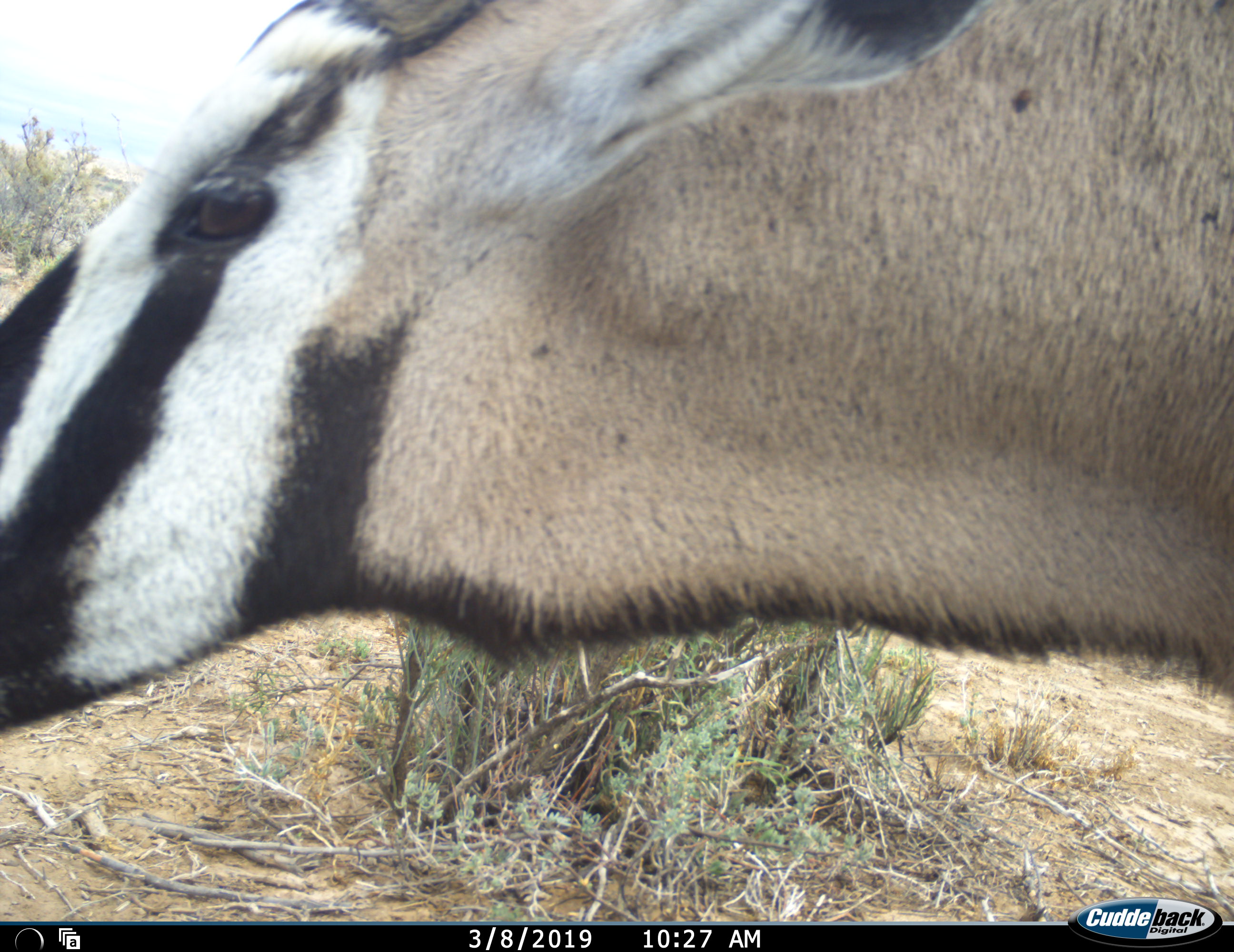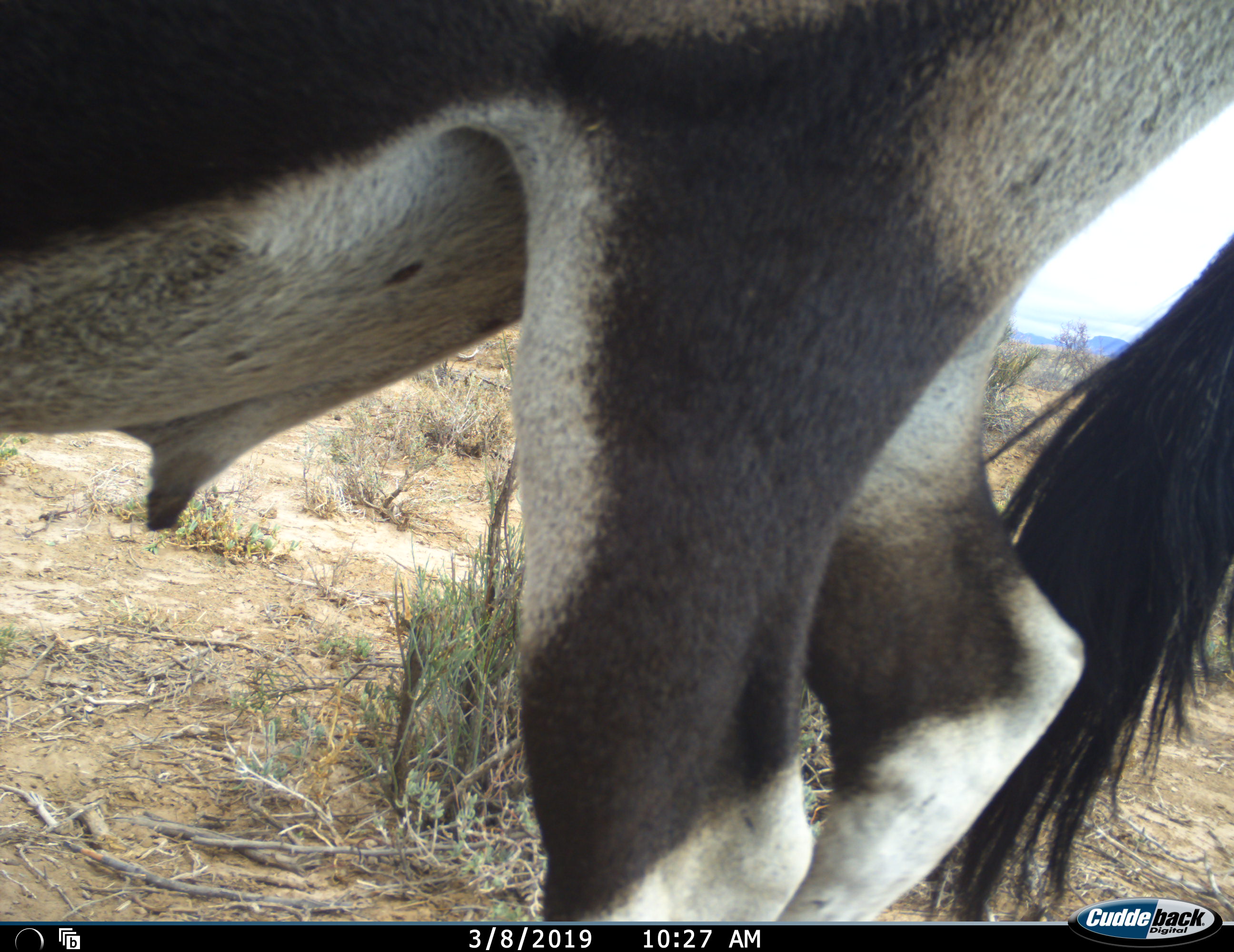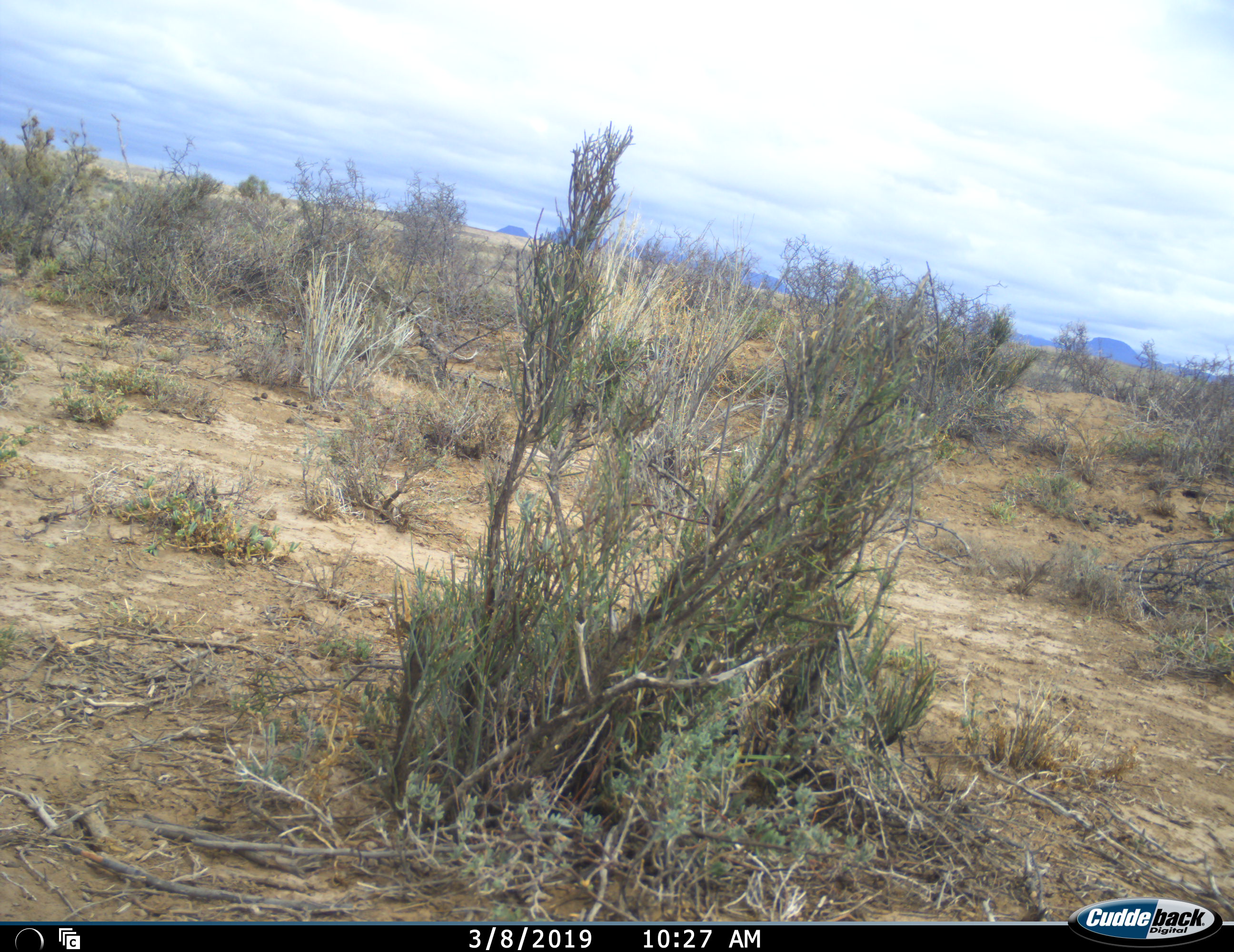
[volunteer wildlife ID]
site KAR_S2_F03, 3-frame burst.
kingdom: Animalia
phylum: Chordata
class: Mammalia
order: Artiodactyla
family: Bovidae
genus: Oryx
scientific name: Oryx gazella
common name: gemsbok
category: oryx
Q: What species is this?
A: Oryx (gemsbok) (Oryx gazella).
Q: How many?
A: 1.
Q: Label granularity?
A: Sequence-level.